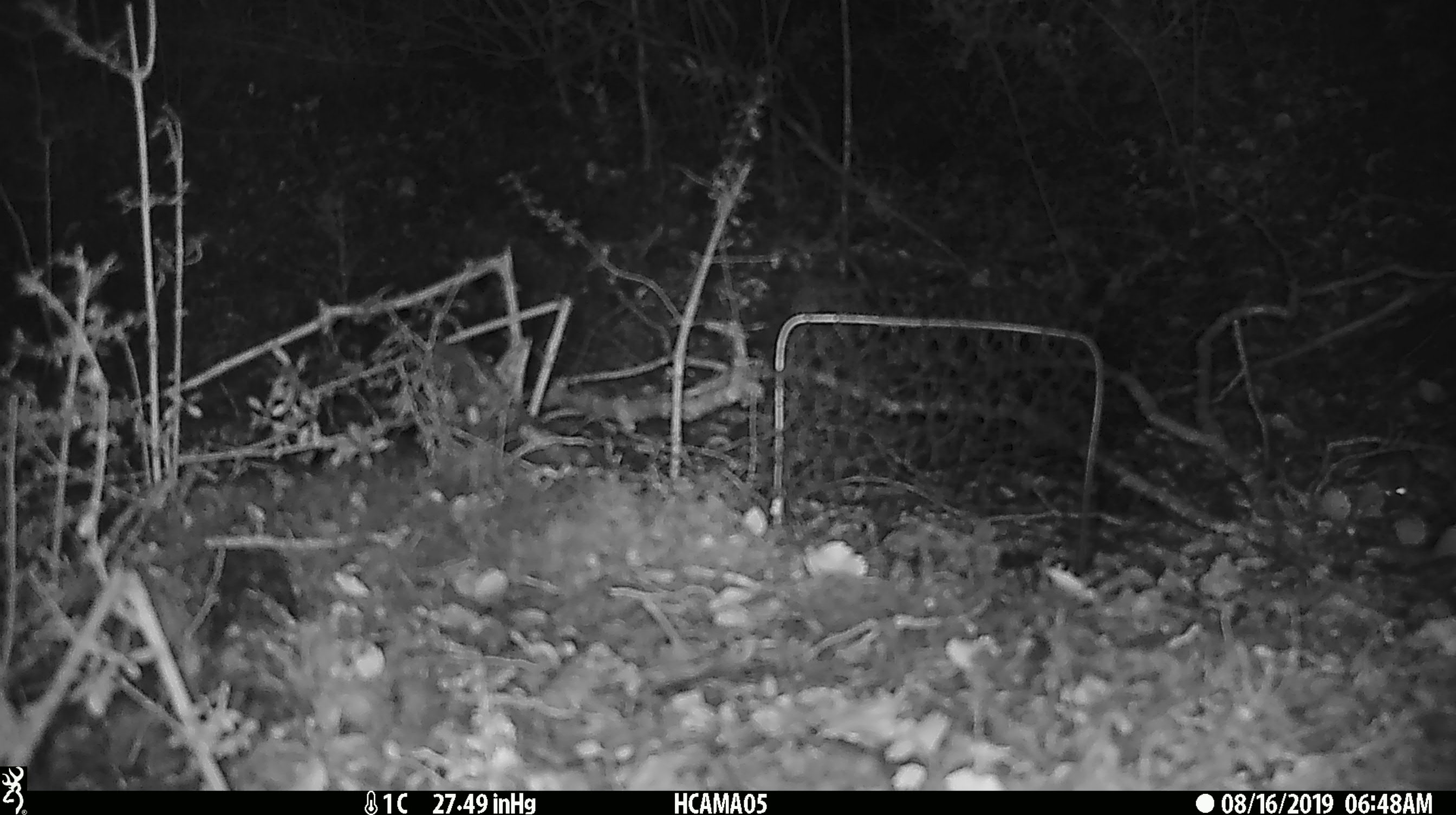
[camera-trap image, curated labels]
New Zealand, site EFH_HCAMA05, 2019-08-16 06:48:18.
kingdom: Animalia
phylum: Chordata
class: Mammalia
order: Rodentia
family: Muridae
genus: Mus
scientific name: Mus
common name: mouse